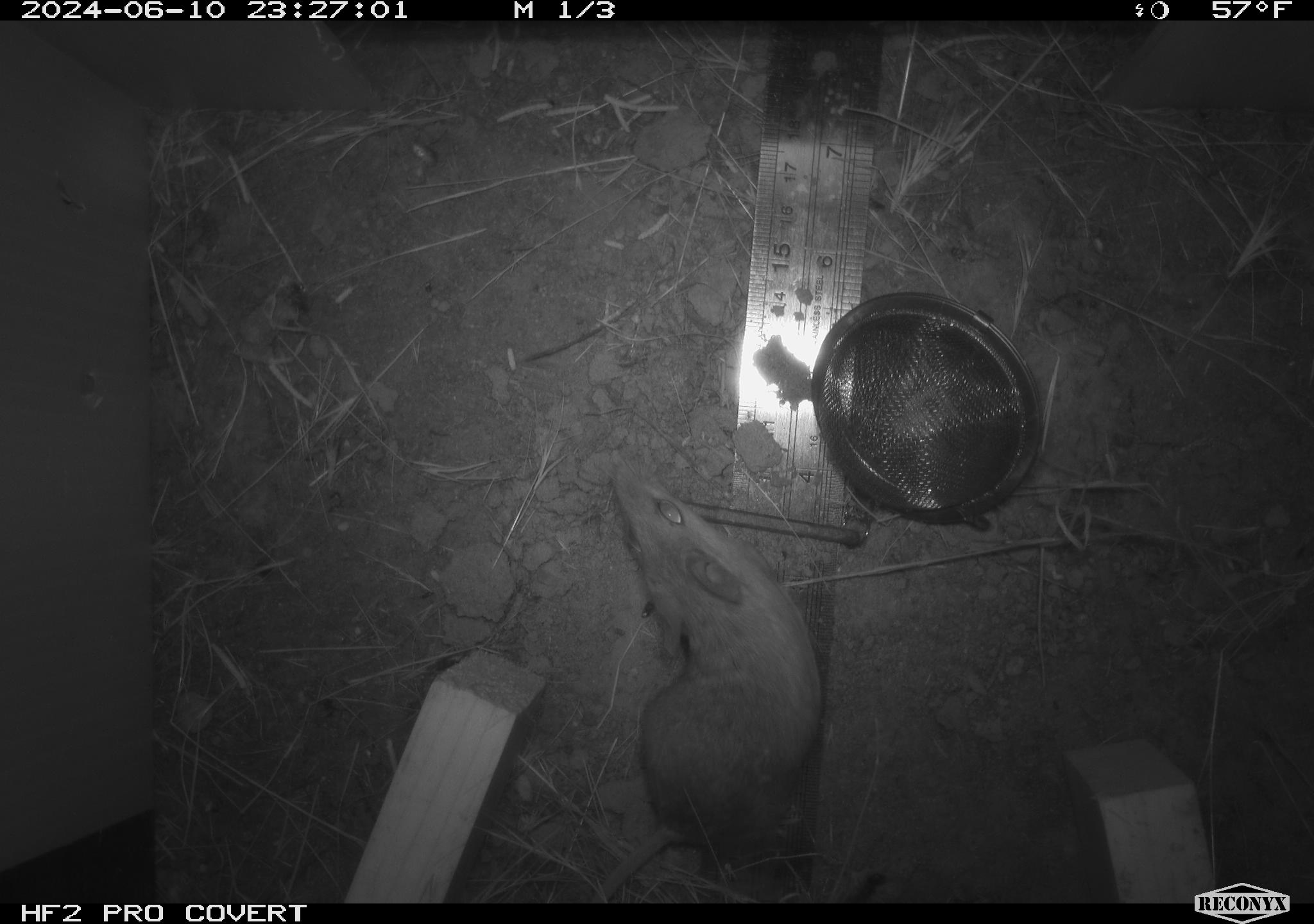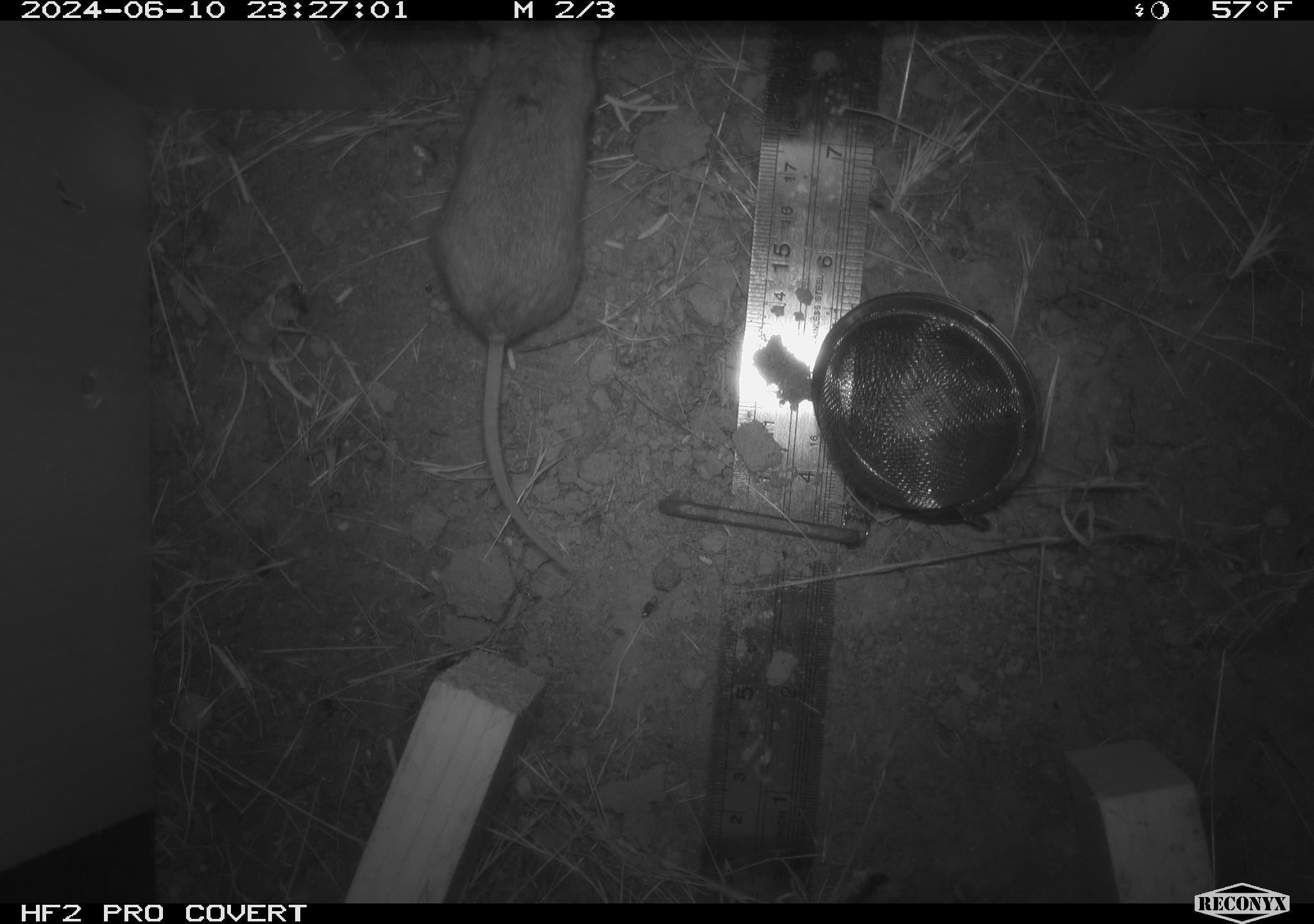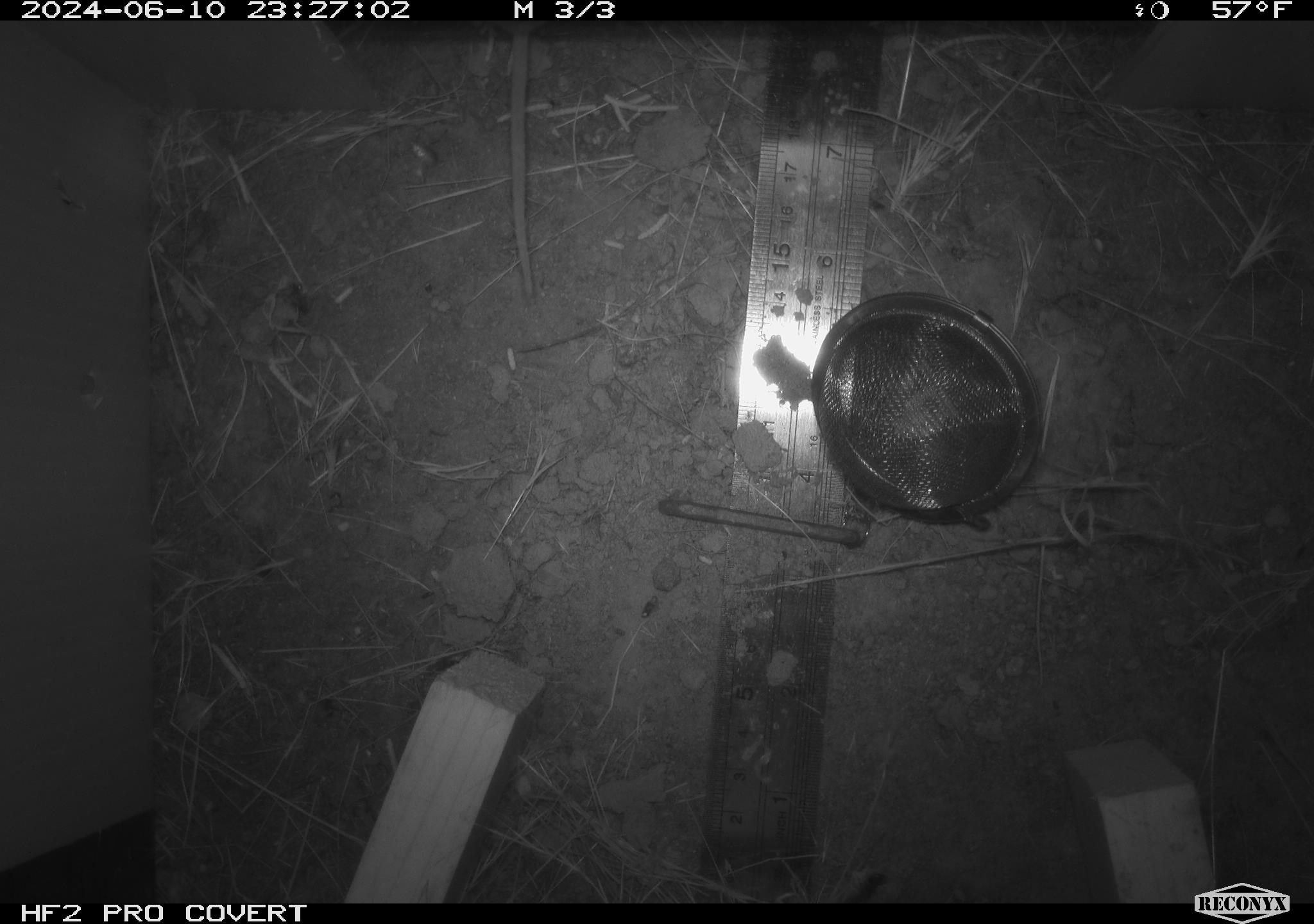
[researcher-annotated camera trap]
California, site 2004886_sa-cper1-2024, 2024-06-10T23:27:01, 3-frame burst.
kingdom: Animalia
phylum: Chordata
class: Mammalia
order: Rodentia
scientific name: Rodentia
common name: rodent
Rodent (Rodentia).